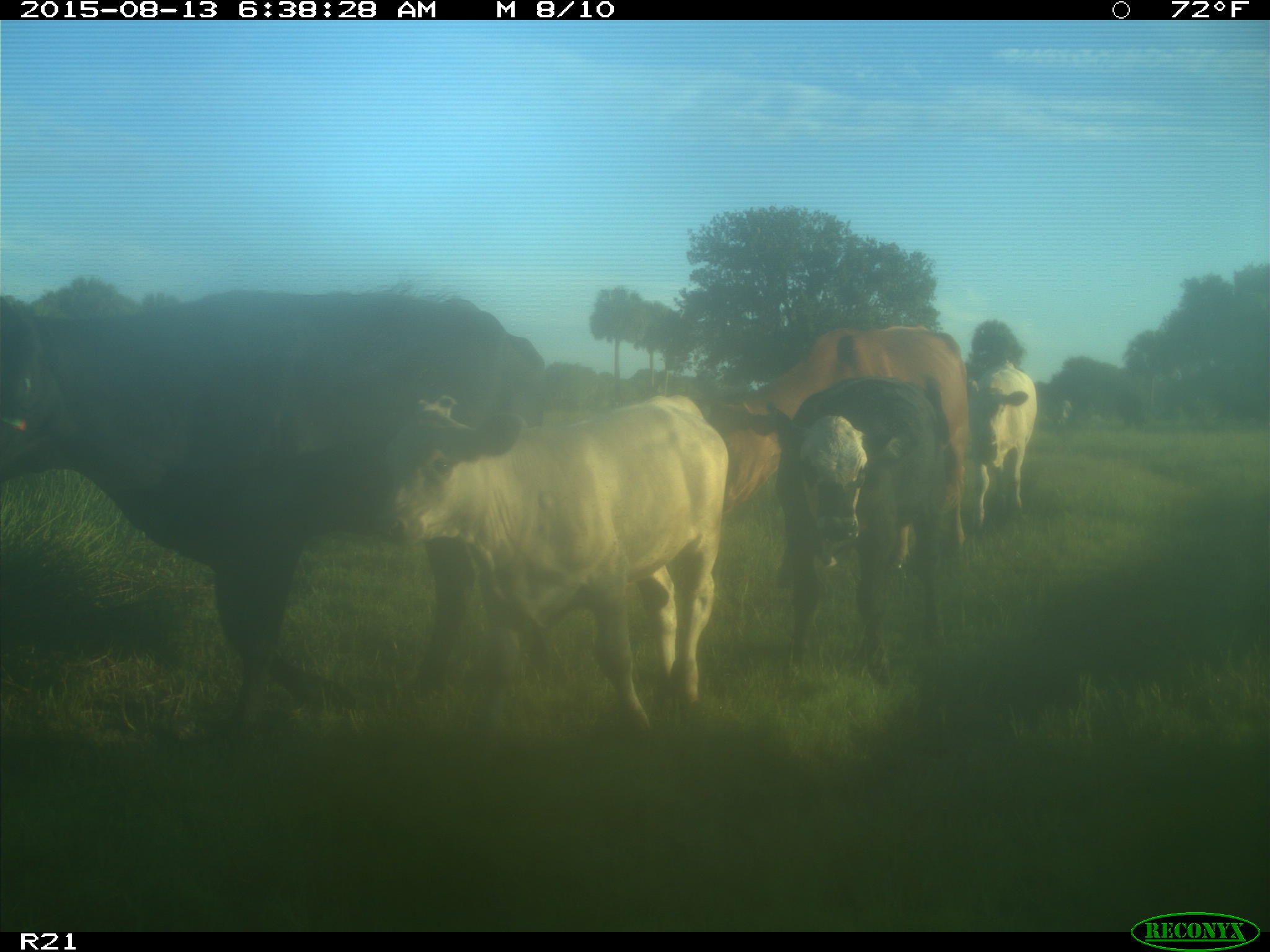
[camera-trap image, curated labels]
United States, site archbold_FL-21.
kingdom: Animalia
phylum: Chordata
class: Mammalia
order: Artiodactyla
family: Bovidae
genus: Bos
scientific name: Bos taurus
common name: domestic cow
Bos taurus (domestic cow).